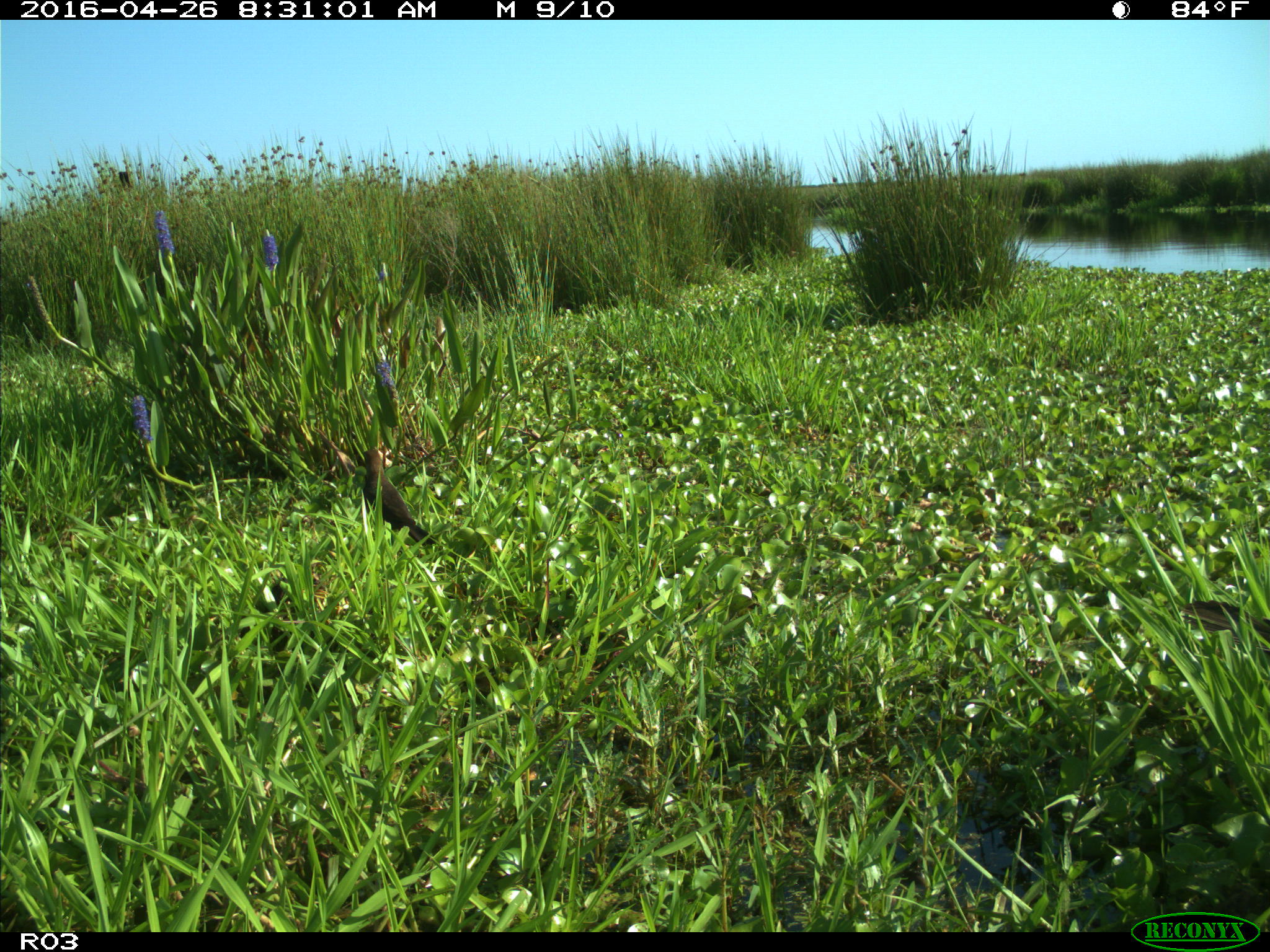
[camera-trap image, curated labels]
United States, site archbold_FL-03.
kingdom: Animalia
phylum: Chordata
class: Aves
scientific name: Aves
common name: birds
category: unidentified bird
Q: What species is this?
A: Unidentified bird (birds) (Aves).